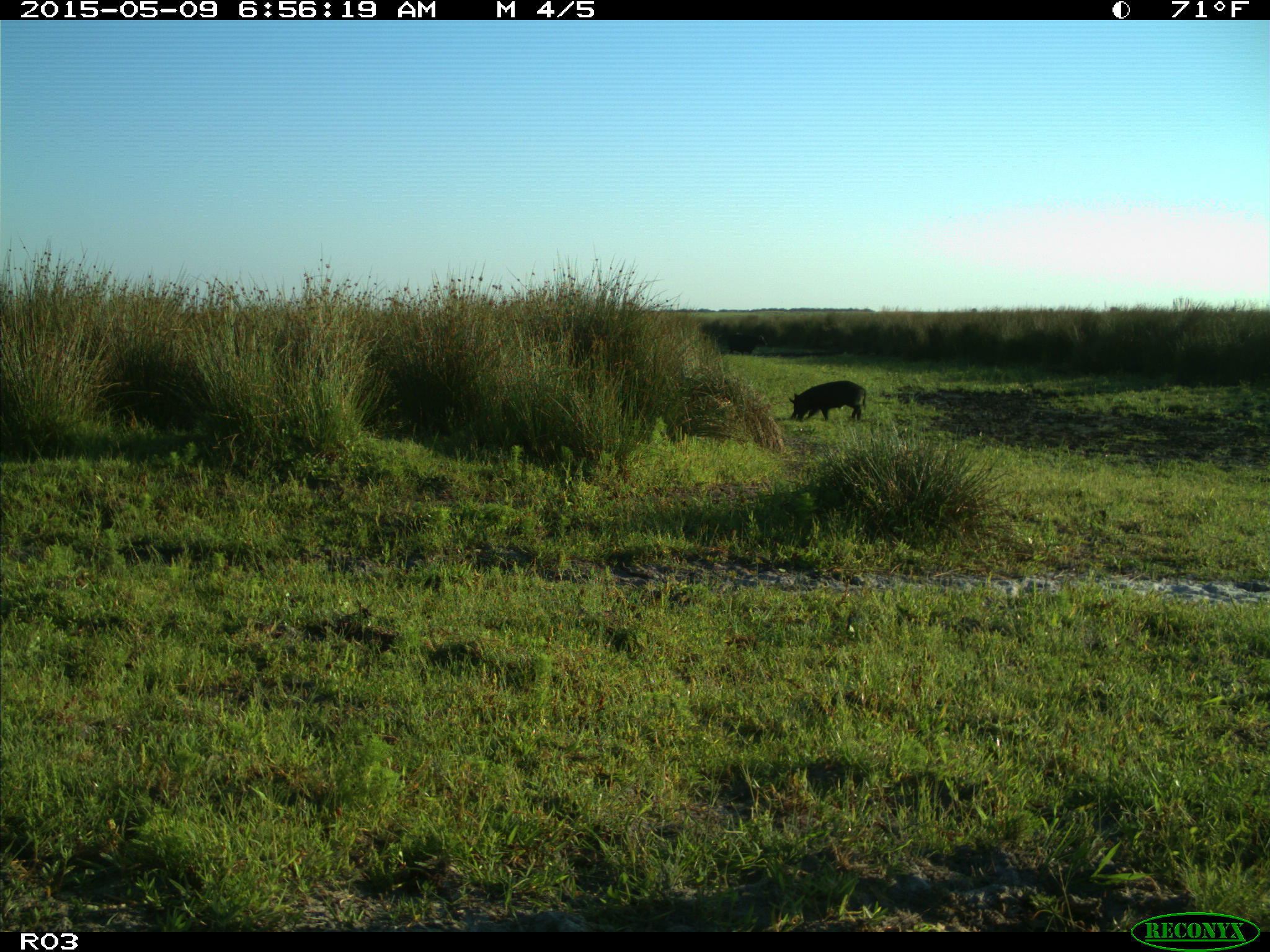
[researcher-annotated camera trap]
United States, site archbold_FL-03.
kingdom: Animalia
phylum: Chordata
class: Mammalia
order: Artiodactyla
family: Bovidae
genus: Bos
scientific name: Bos taurus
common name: domestic cow